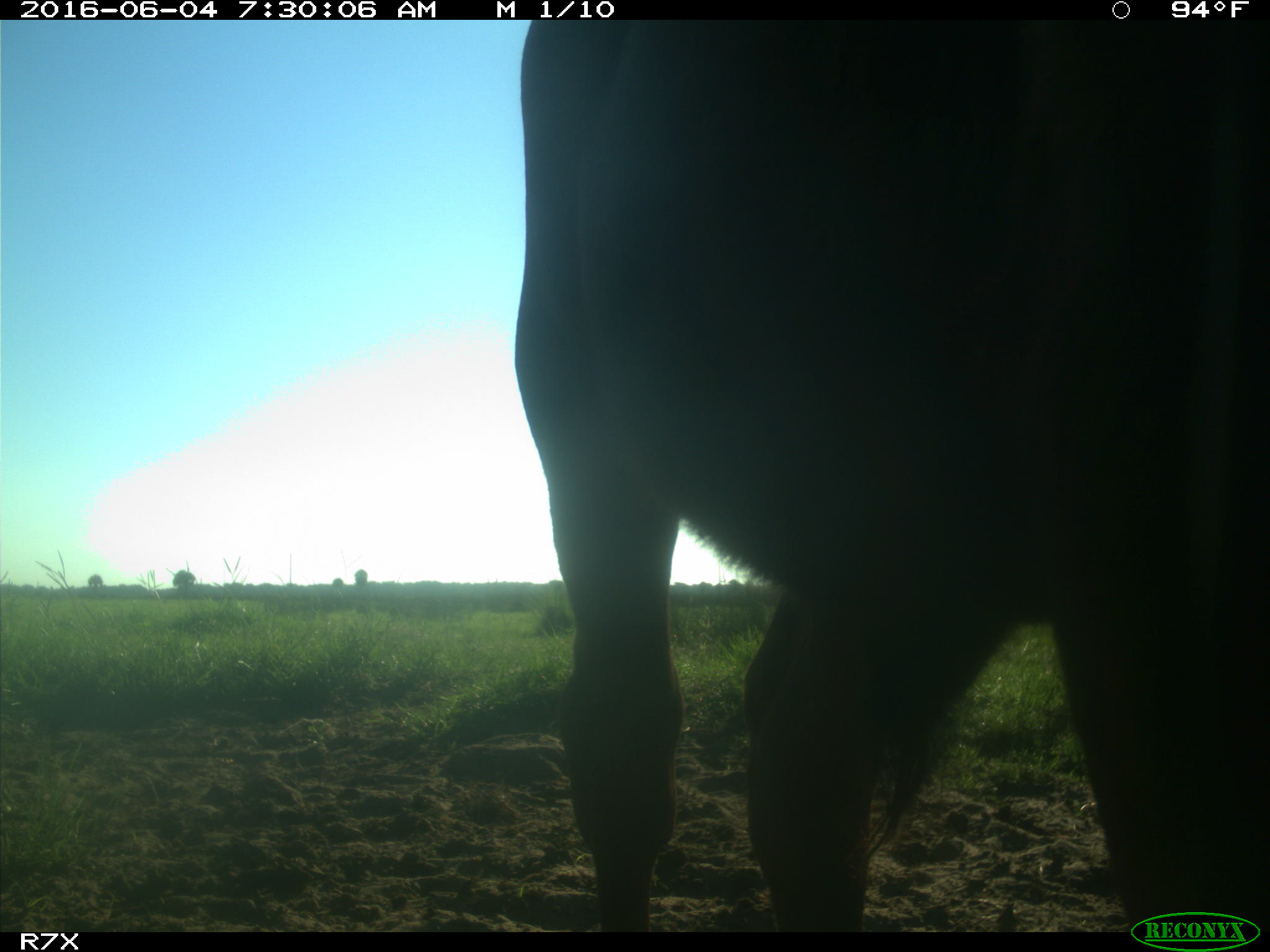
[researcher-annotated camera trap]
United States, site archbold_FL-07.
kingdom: Animalia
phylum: Chordata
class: Mammalia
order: Artiodactyla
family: Bovidae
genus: Bos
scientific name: Bos taurus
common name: domestic cow